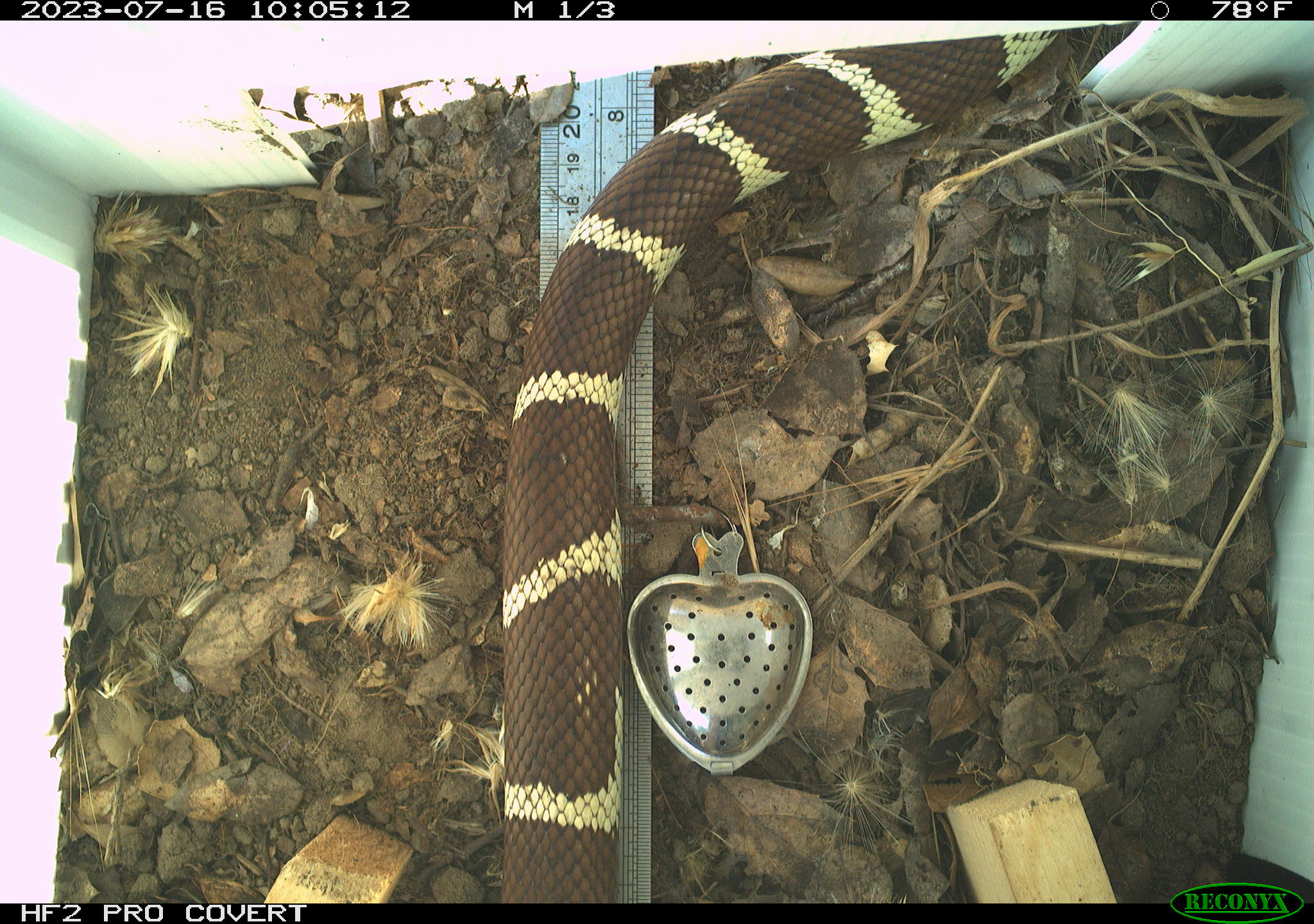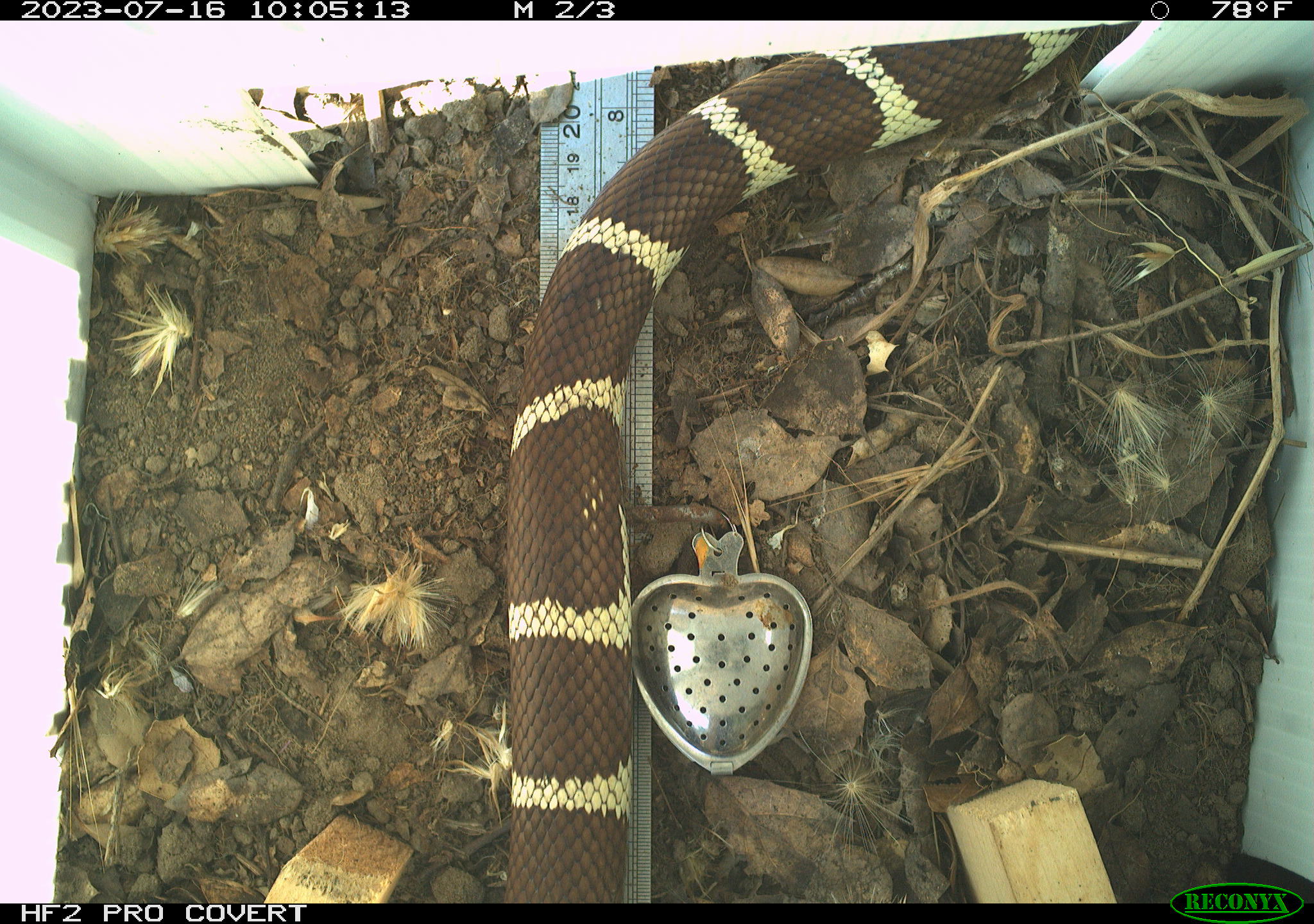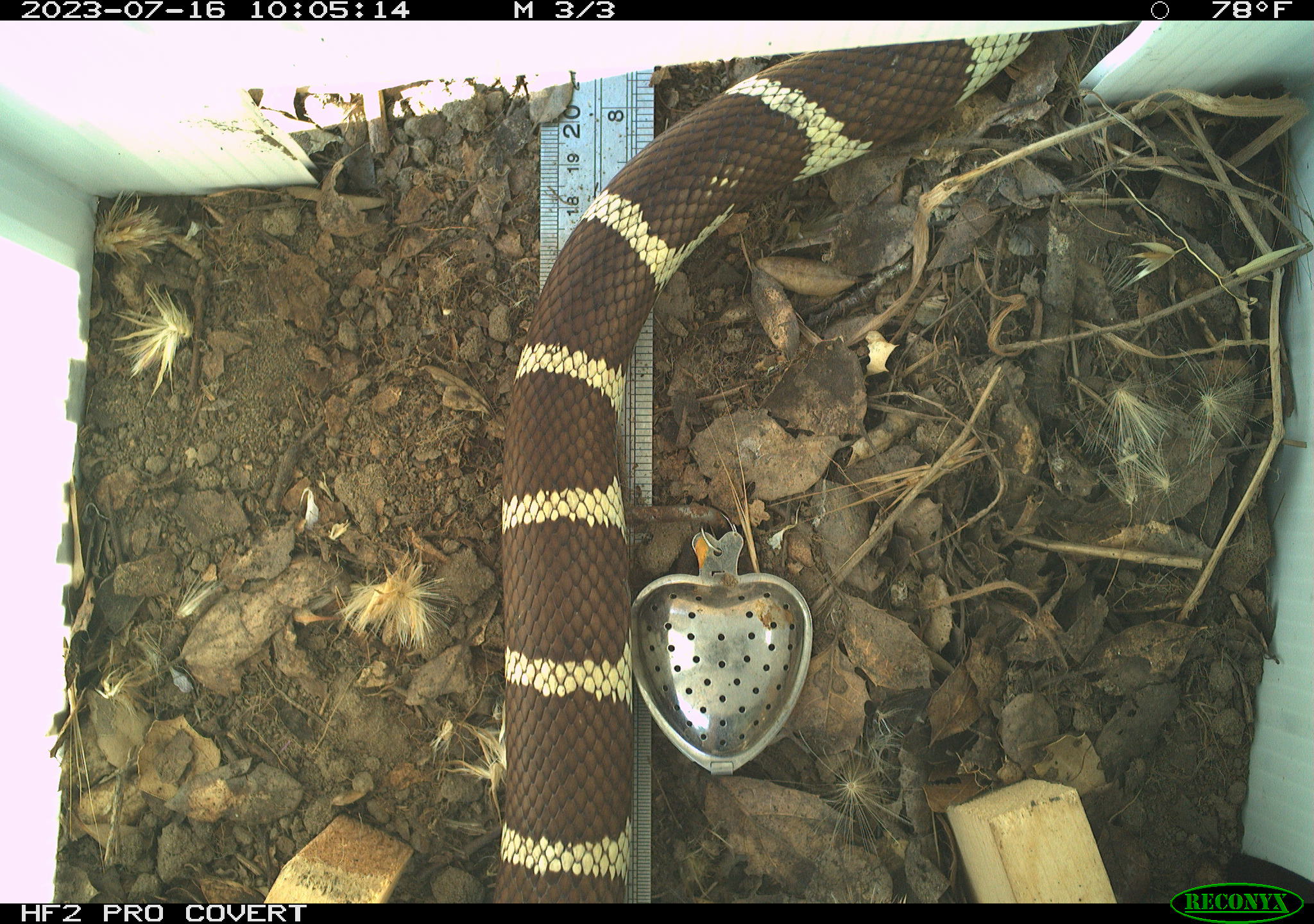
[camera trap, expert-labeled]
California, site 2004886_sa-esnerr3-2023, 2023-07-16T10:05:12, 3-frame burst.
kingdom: Animalia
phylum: Chordata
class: Reptilia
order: Squamata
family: Colubridae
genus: Lampropeltis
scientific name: Lampropeltis californiae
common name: california kingsnake